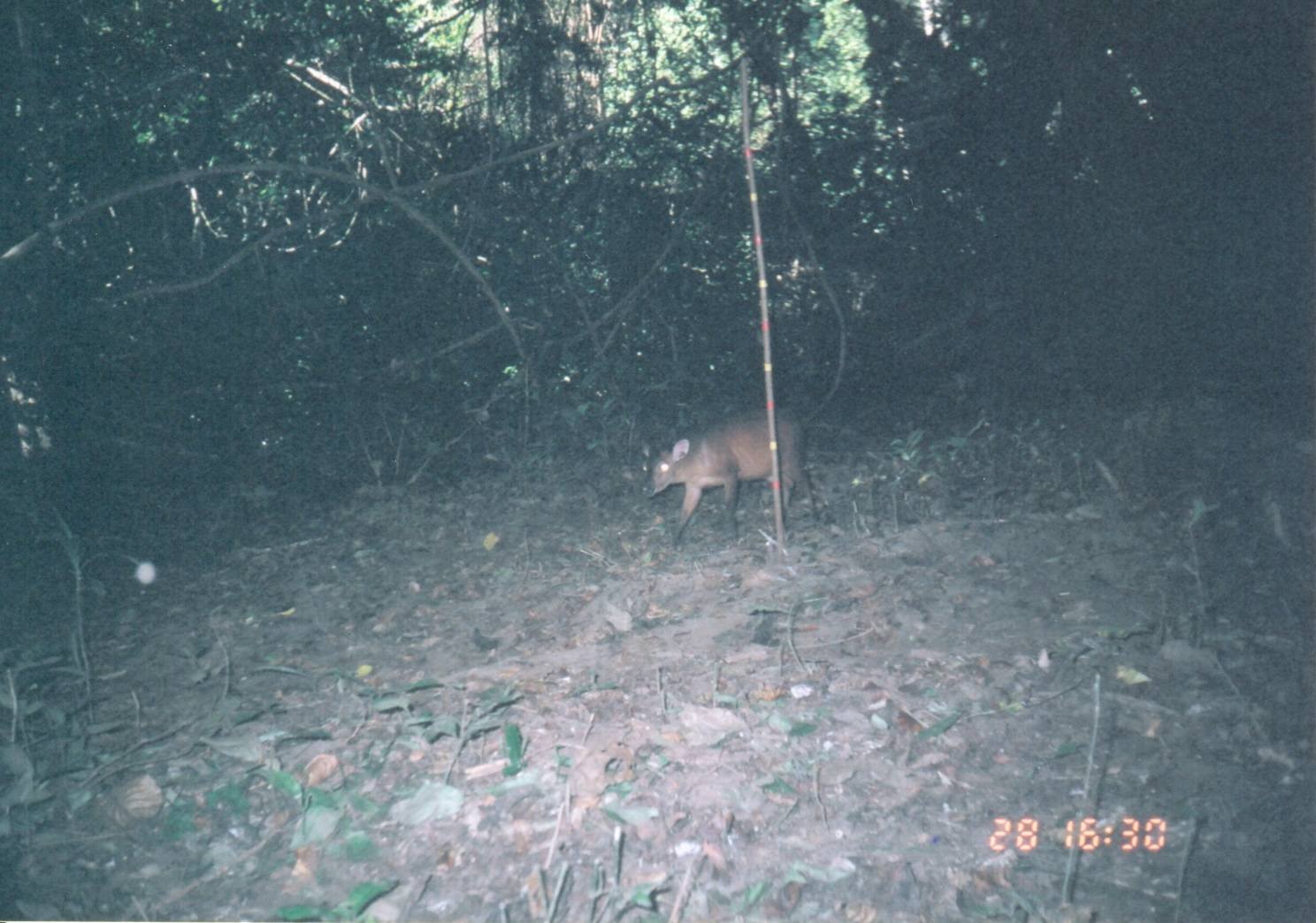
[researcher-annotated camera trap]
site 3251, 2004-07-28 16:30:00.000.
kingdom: Animalia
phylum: Chordata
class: Mammalia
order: Artiodactyla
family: Bovidae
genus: Cephalophus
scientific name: Cephalophus harveyi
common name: harvey's duiker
Cephalophus harveyi (harvey's duiker), count 1.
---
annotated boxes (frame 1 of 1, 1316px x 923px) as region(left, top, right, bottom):
cephalophus harveyi: region(636, 402, 818, 544)